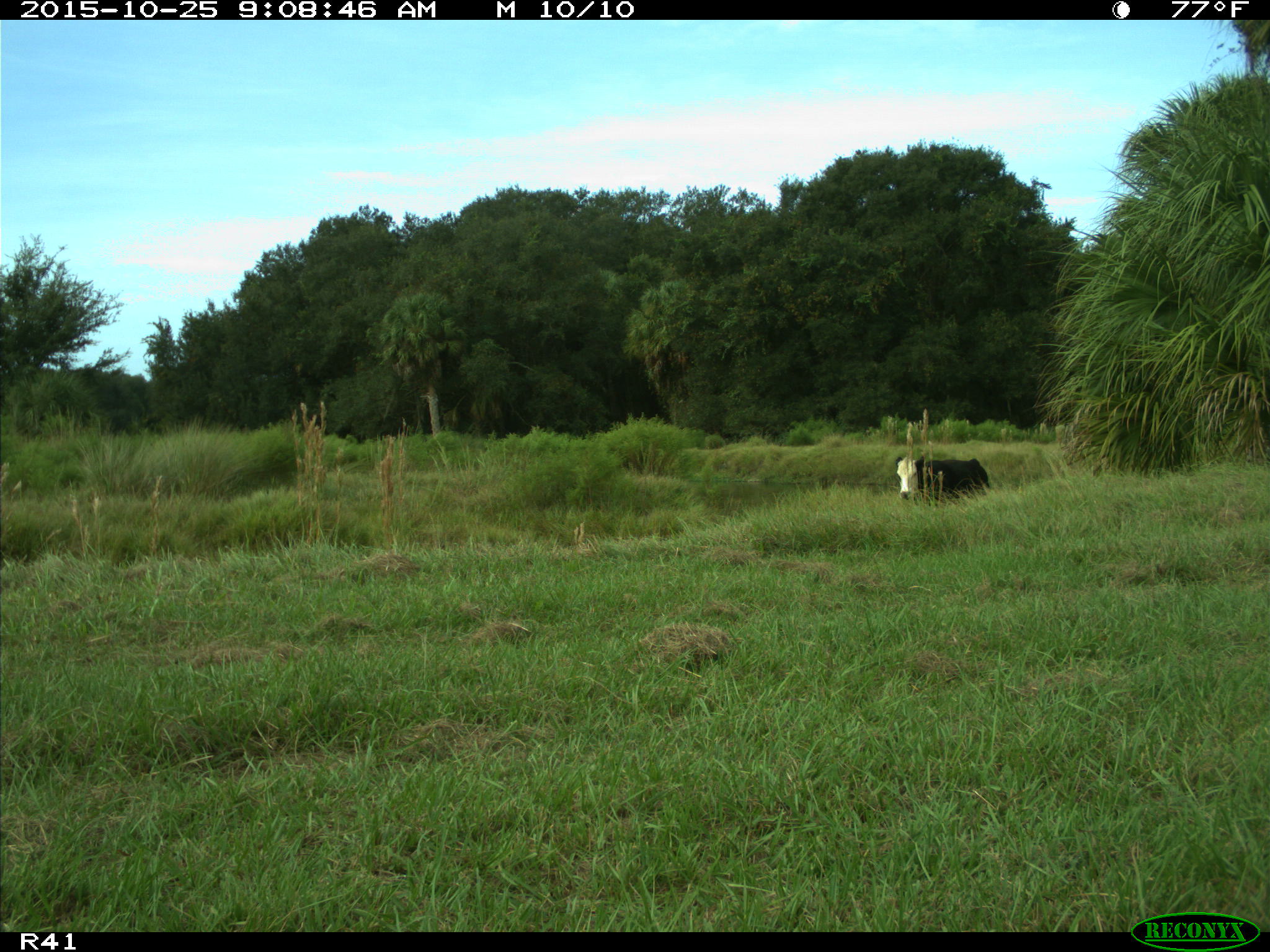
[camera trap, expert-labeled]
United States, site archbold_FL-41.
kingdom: Animalia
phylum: Chordata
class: Mammalia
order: Artiodactyla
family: Bovidae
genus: Bos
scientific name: Bos taurus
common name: domestic cow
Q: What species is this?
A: Bos taurus (domestic cow).